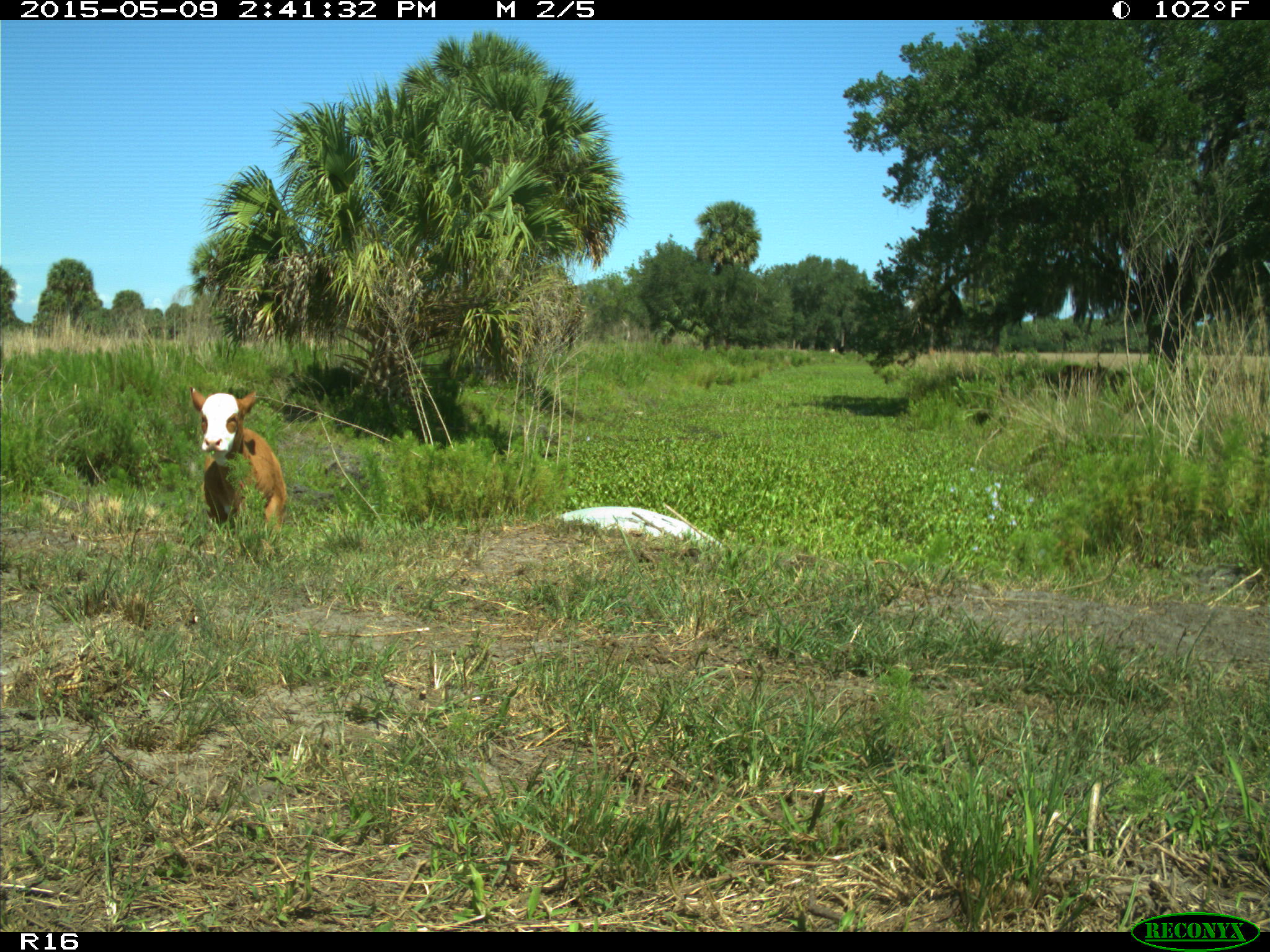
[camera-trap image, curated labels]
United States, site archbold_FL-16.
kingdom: Animalia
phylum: Chordata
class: Mammalia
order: Artiodactyla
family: Bovidae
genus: Bos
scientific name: Bos taurus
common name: domestic cow